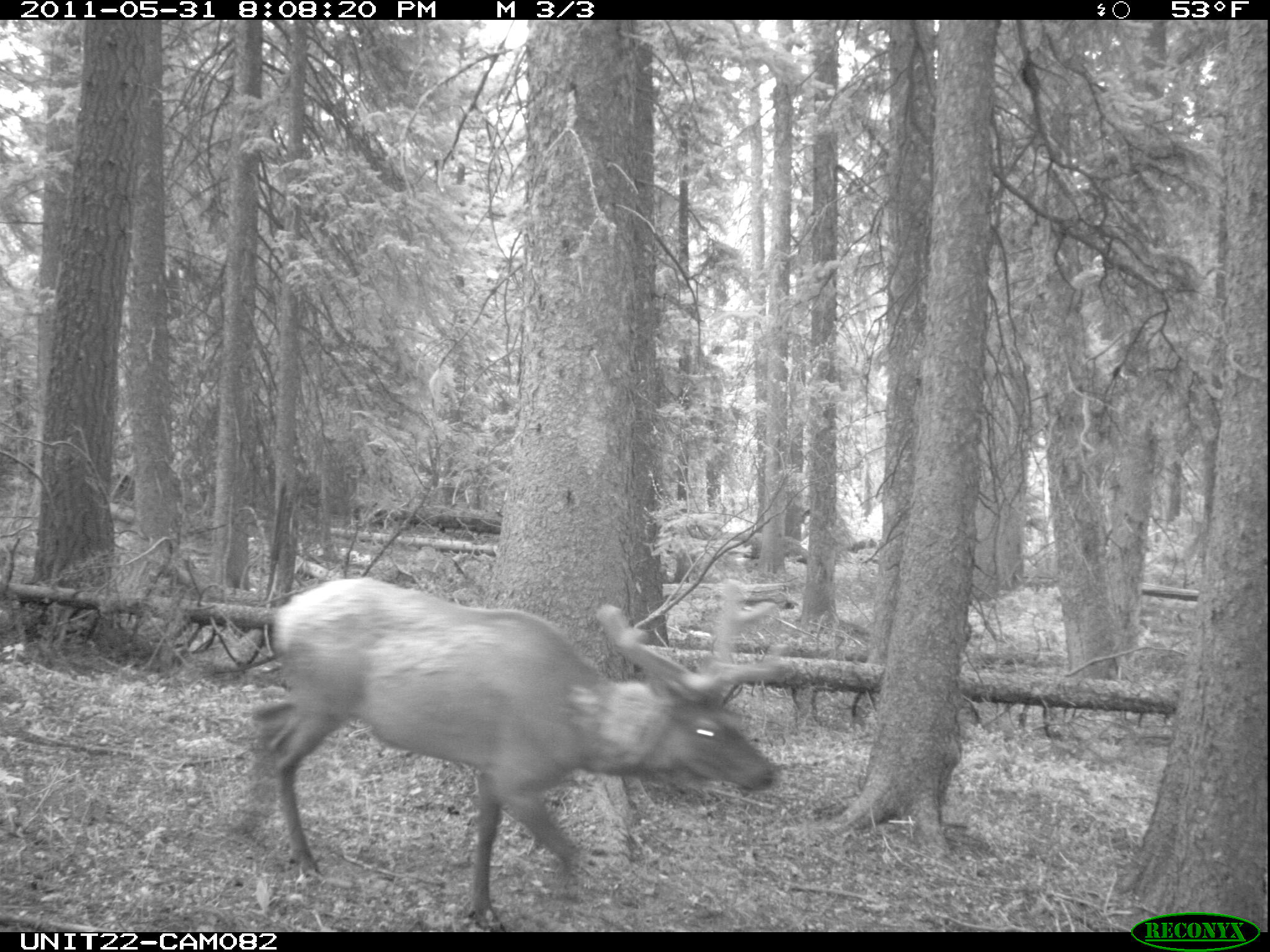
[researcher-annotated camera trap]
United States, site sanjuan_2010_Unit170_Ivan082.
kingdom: Animalia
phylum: Chordata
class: Mammalia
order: Artiodactyla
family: Cervidae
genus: Cervus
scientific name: Cervus elaphus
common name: red deer